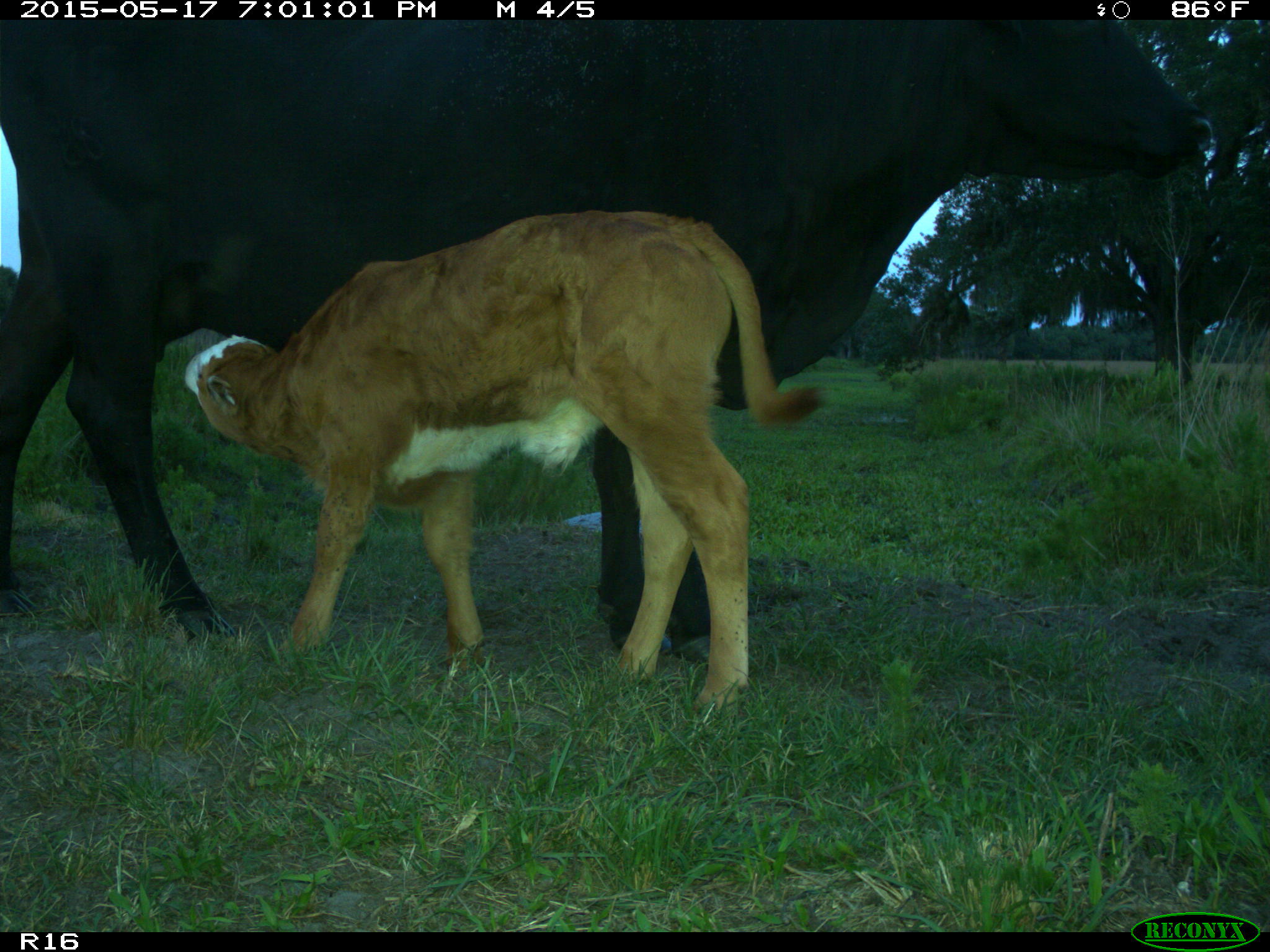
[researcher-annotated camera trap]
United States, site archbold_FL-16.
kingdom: Animalia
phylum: Chordata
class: Mammalia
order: Artiodactyla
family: Bovidae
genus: Bos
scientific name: Bos taurus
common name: domestic cow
Bos taurus (domestic cow).